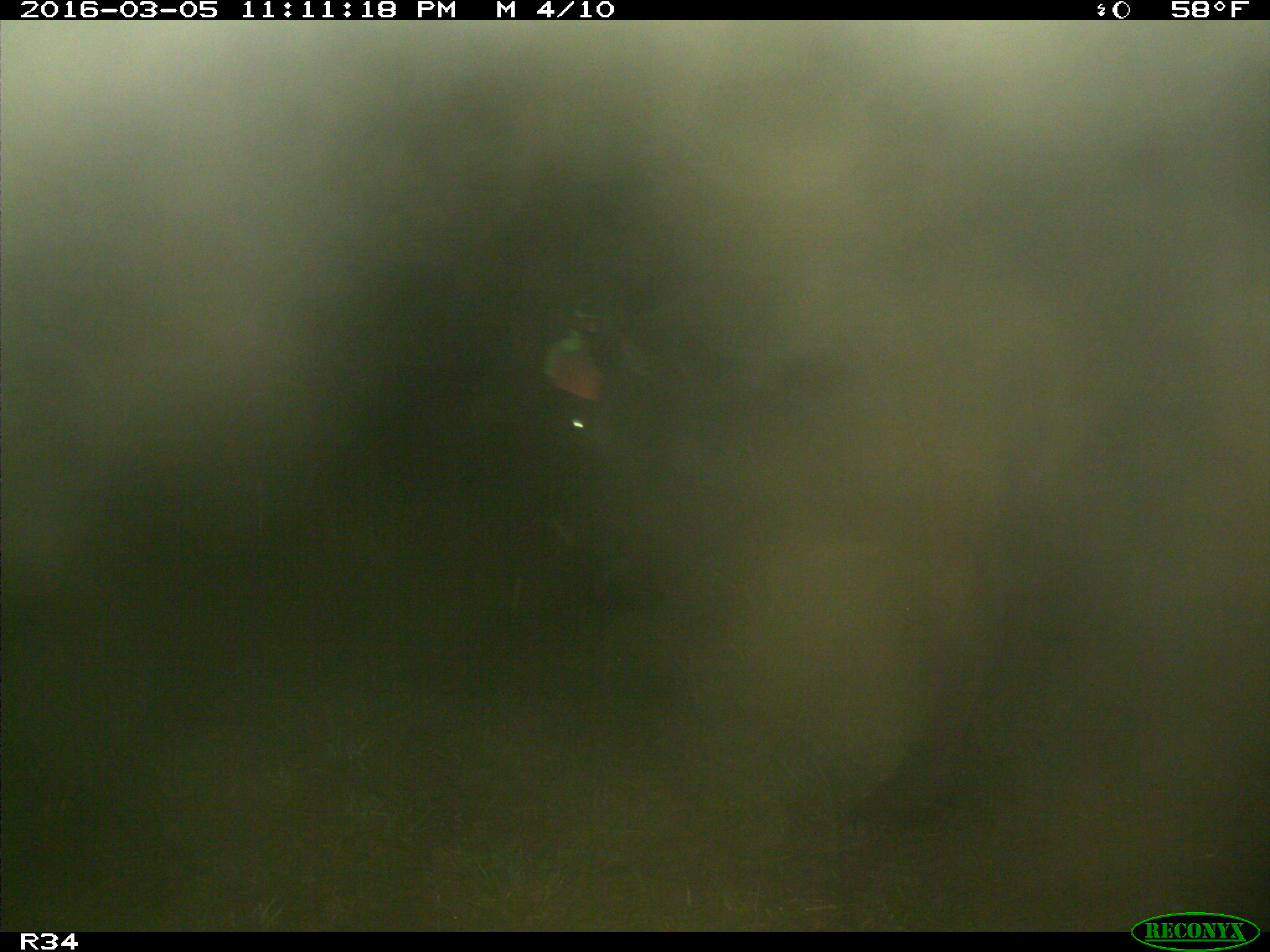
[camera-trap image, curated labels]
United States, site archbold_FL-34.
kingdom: Animalia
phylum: Chordata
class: Mammalia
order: Artiodactyla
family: Bovidae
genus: Bos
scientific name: Bos taurus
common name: domestic cow